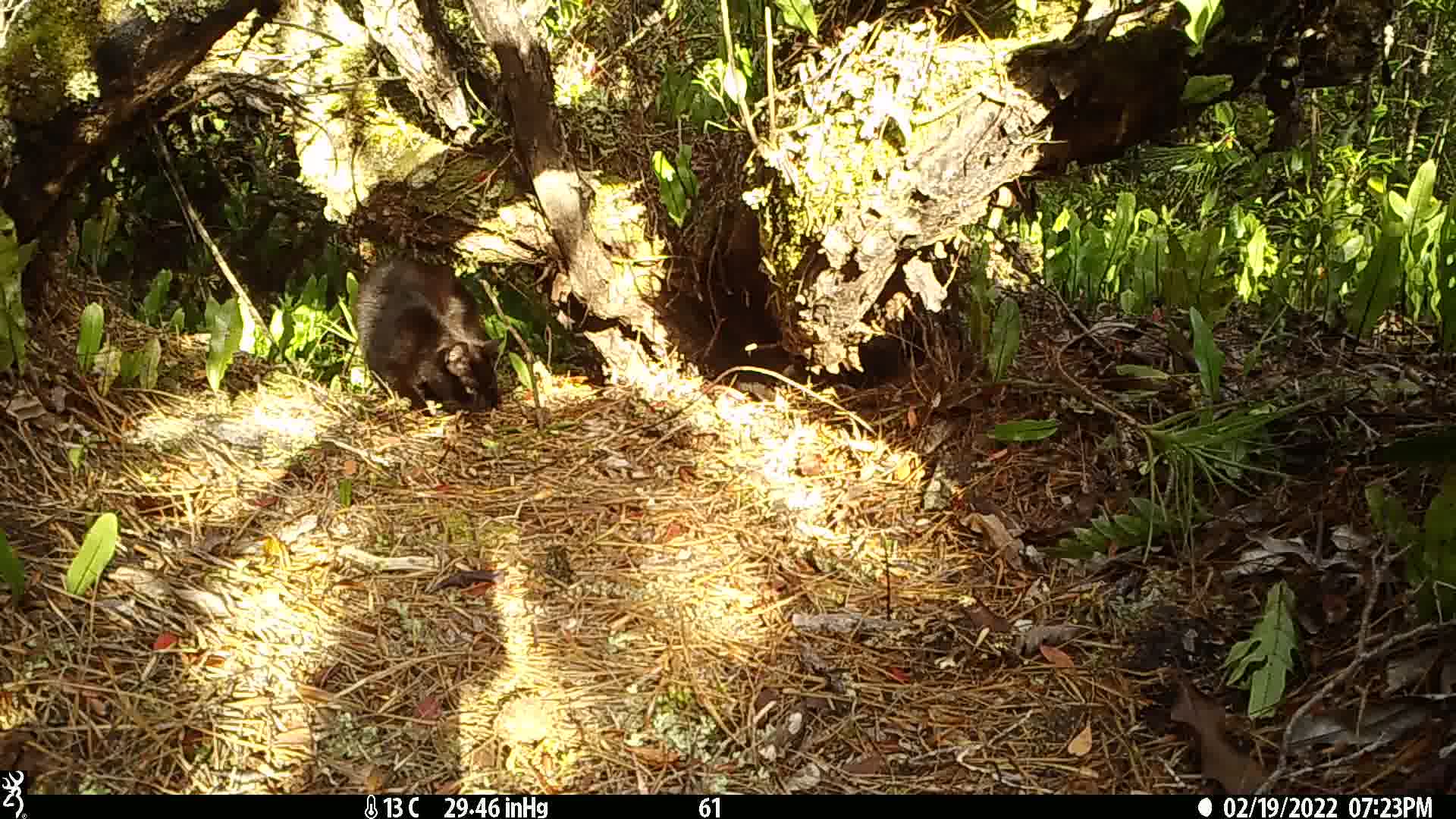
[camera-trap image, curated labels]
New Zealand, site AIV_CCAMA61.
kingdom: Animalia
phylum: Chordata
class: Mammalia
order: Carnivora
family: Felidae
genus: Felis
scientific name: Felis catus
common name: domestic cat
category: cat